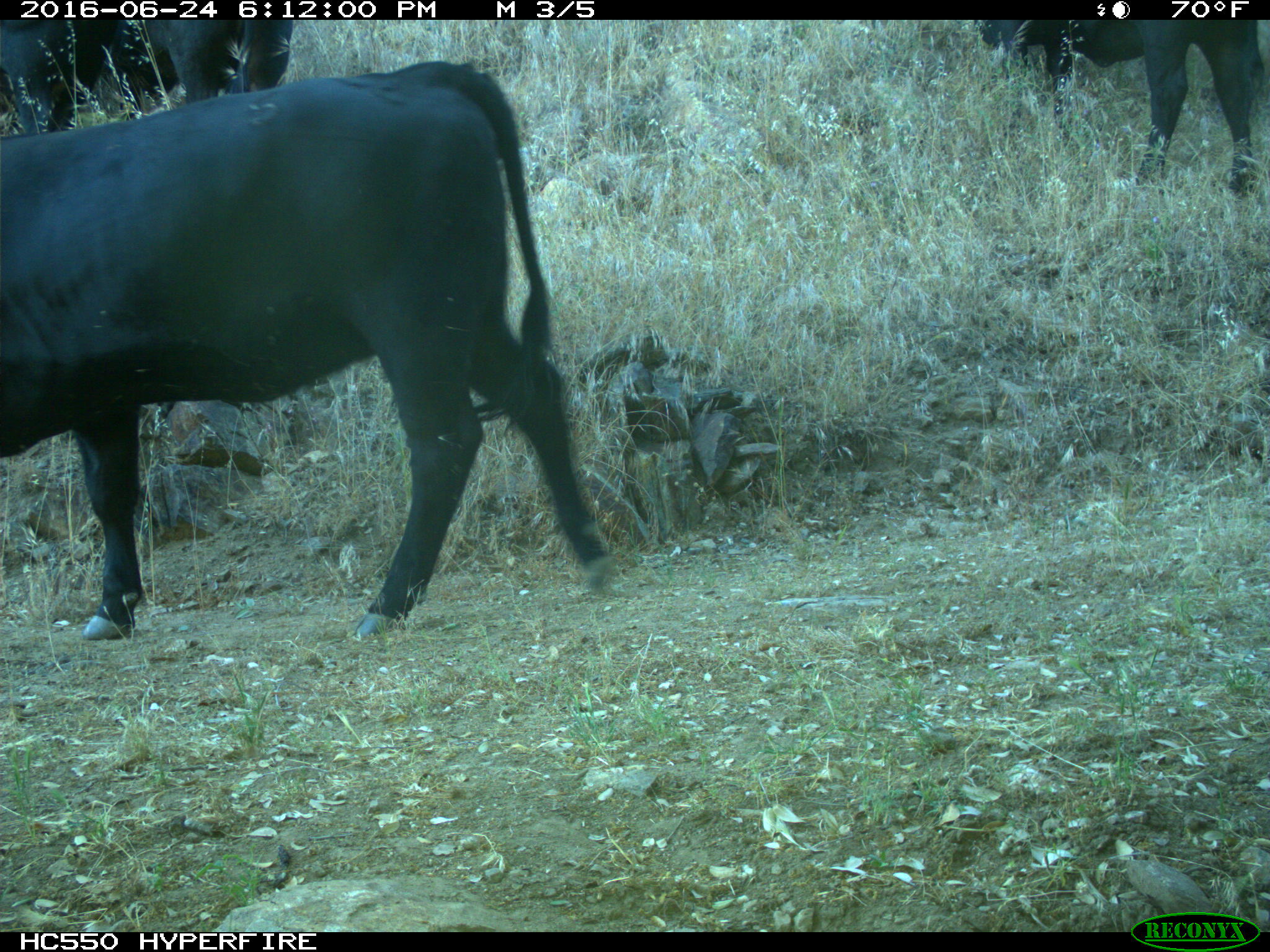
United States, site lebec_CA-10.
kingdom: Animalia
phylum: Chordata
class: Mammalia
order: Artiodactyla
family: Bovidae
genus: Bos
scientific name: Bos taurus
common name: domestic cow